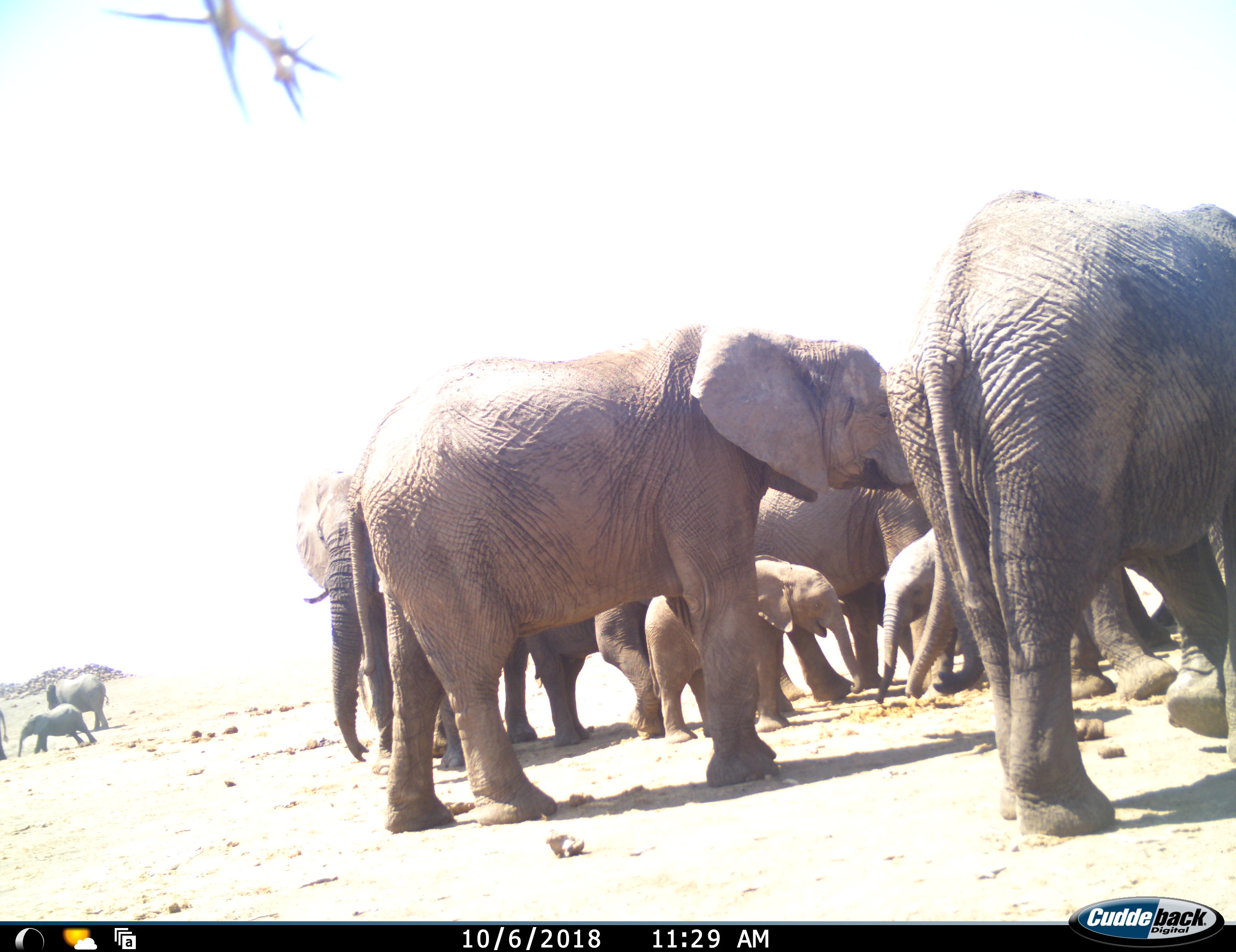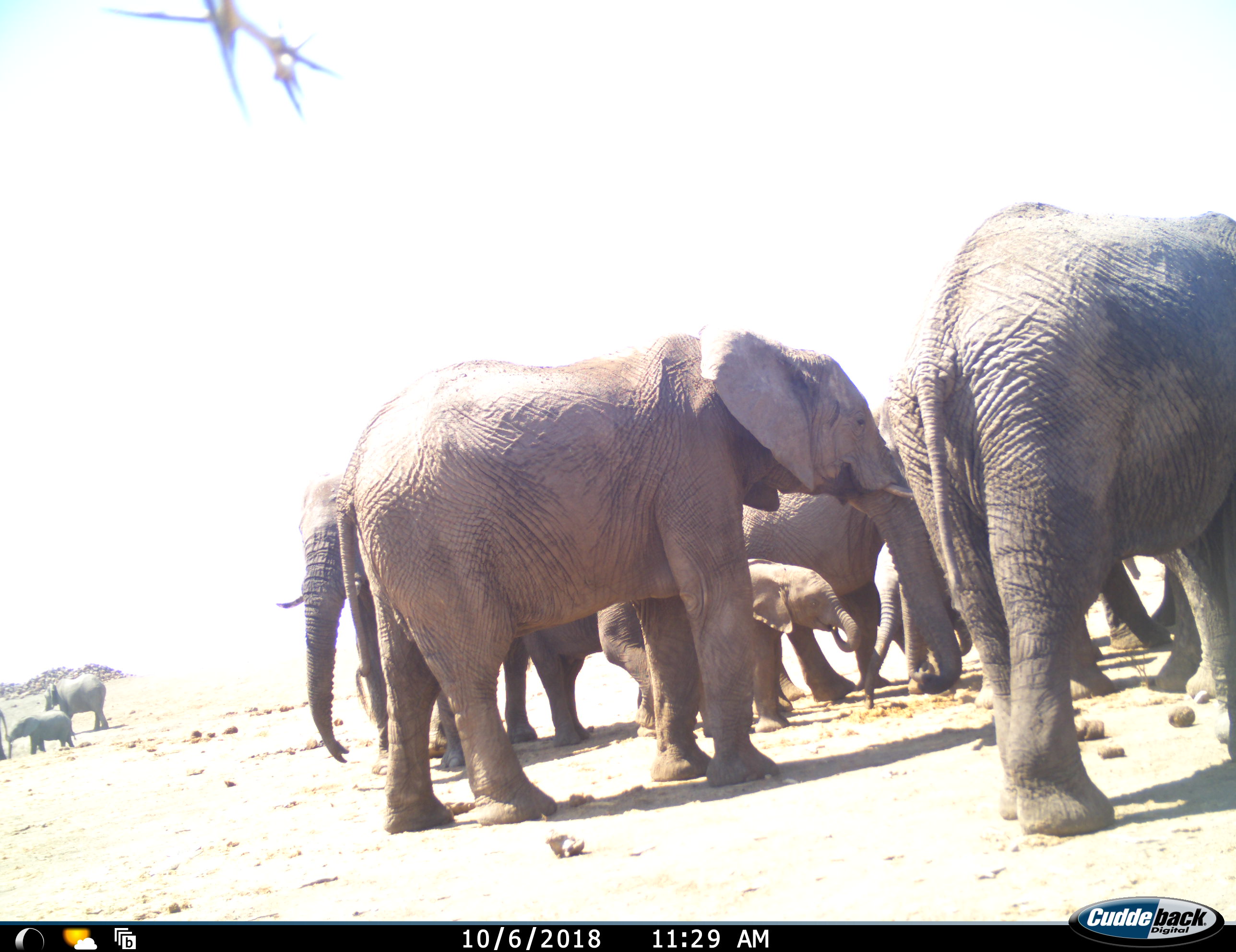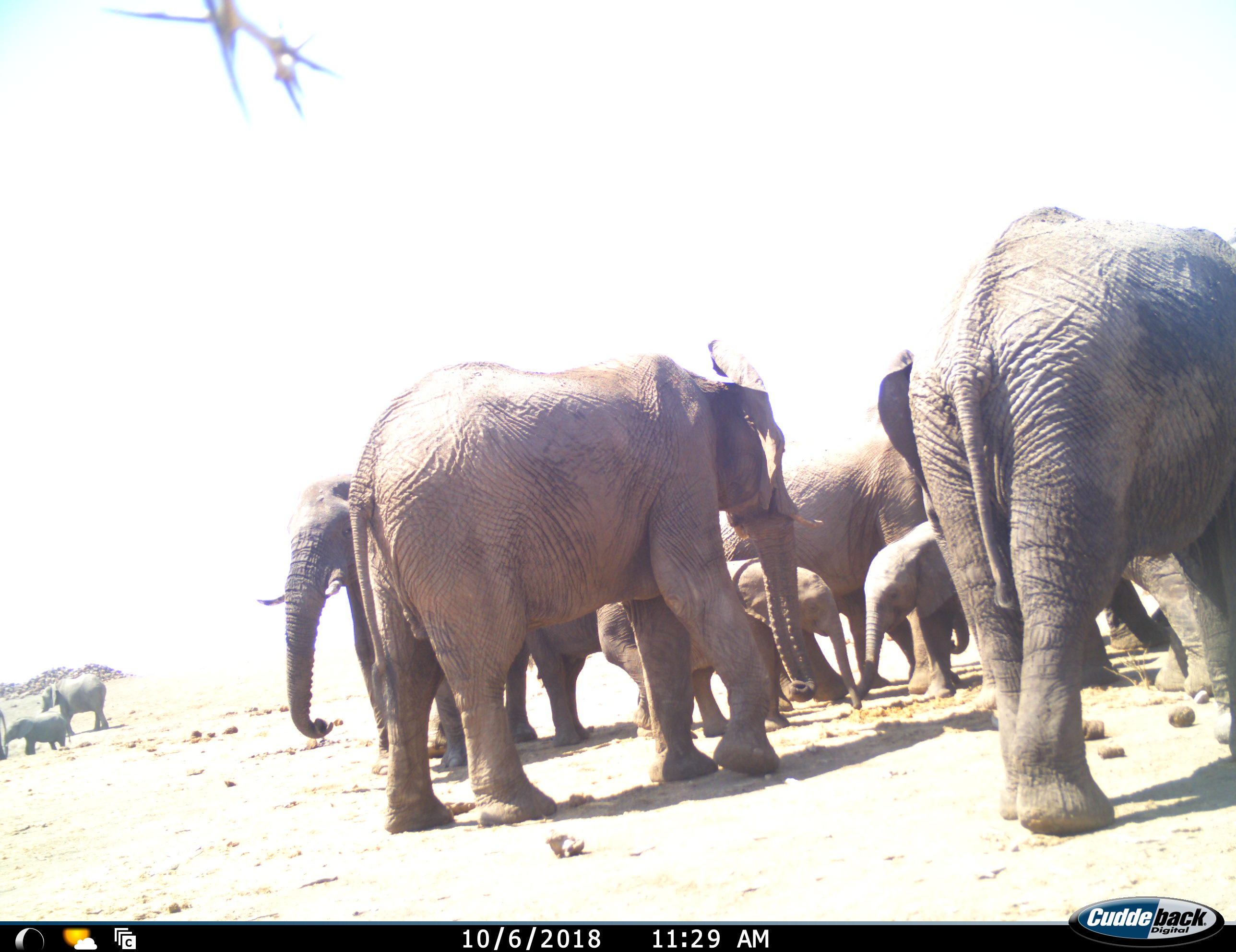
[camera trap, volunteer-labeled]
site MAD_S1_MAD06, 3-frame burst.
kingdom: Animalia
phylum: Chordata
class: Mammalia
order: Proboscidea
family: Elephantidae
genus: Loxodonta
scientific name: Loxodonta africana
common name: african bush elephant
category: elephant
Elephant (african bush elephant) (Loxodonta africana), count 11-50. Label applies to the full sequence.